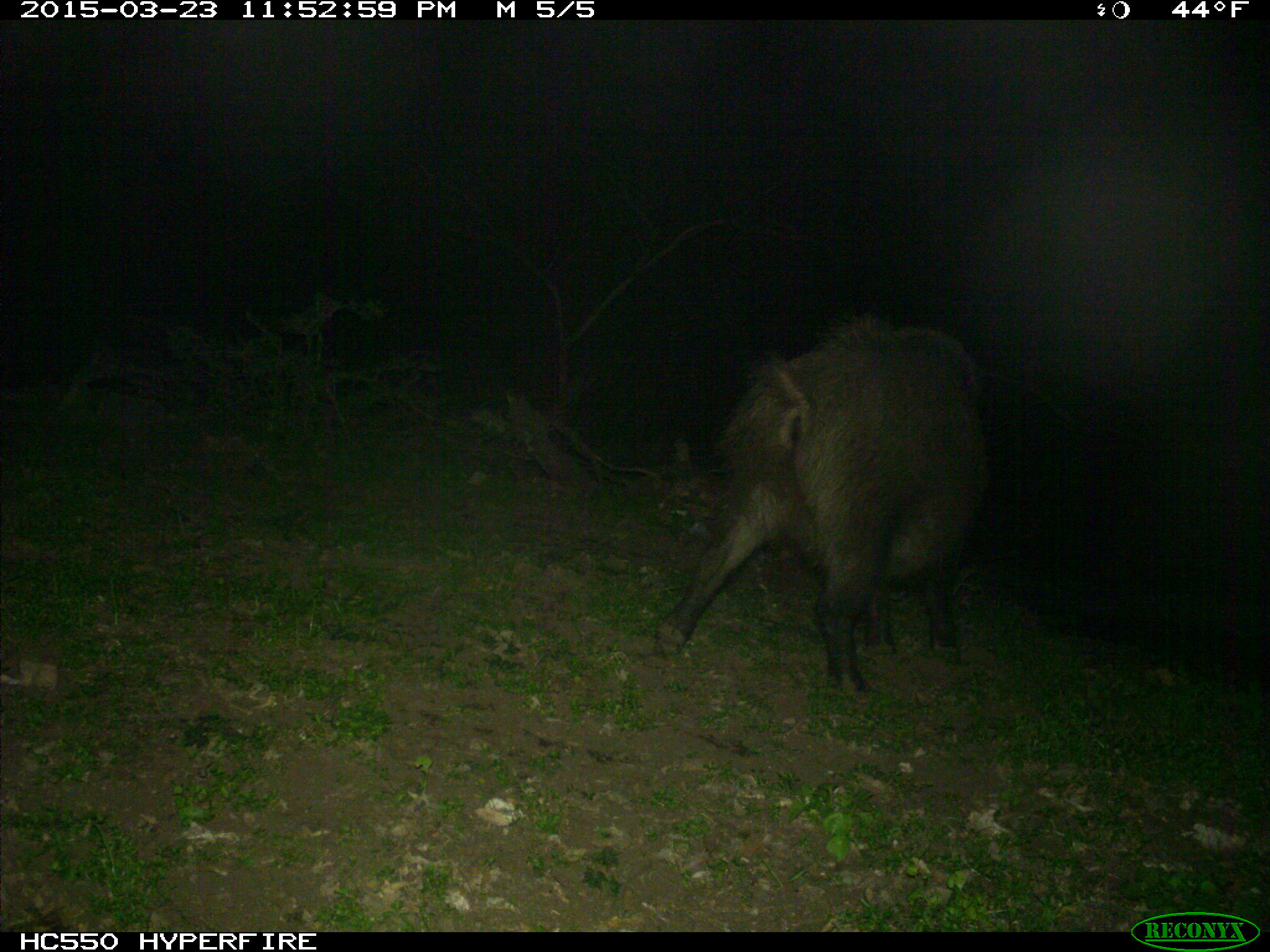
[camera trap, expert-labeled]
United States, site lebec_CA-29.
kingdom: Animalia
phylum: Chordata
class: Mammalia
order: Artiodactyla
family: Suidae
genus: Sus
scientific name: Sus scrofa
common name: wild boar